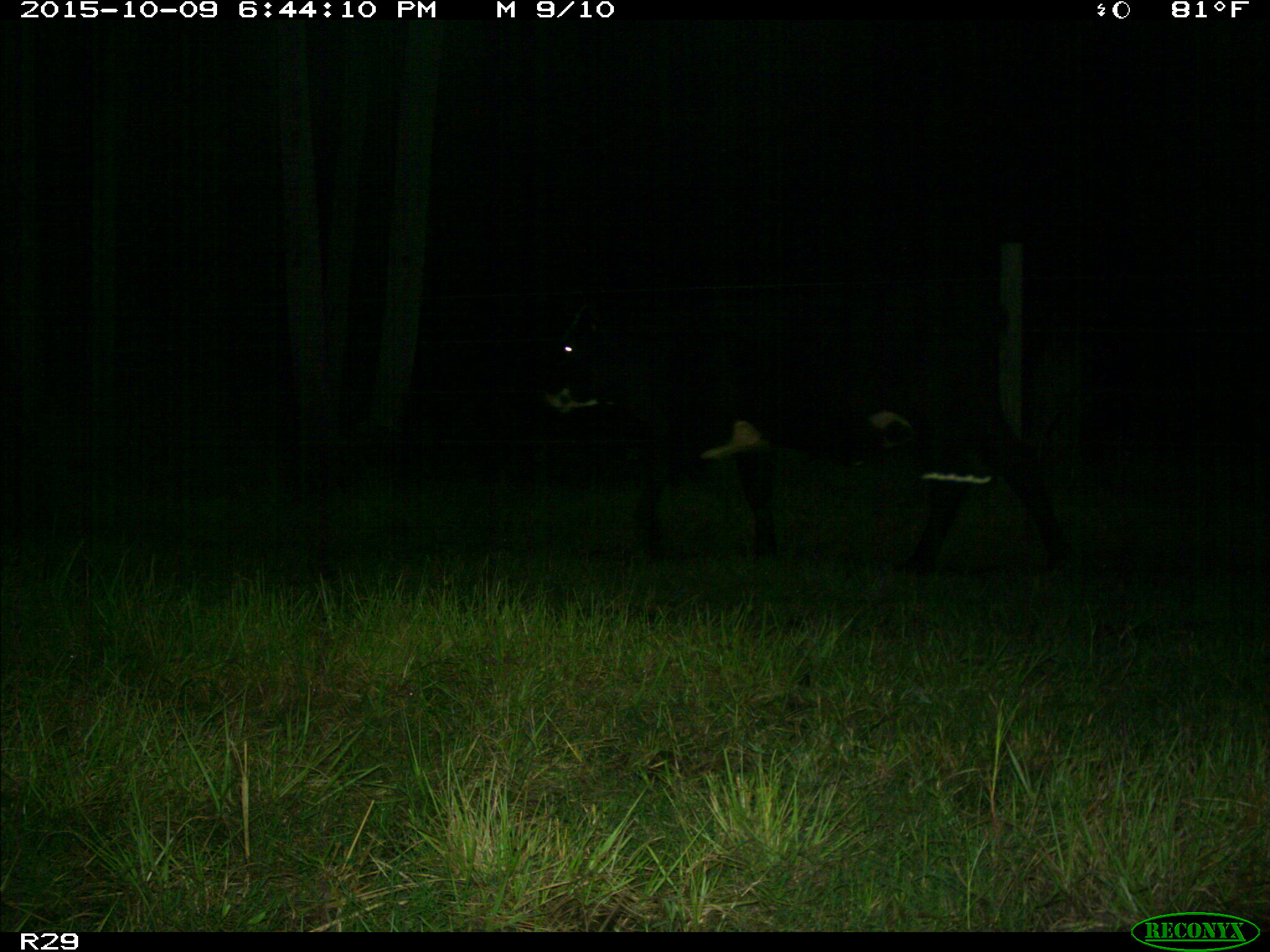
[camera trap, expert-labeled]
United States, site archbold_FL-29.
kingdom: Animalia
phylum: Chordata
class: Mammalia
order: Artiodactyla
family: Bovidae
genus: Bos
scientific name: Bos taurus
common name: domestic cow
Bos taurus (domestic cow).